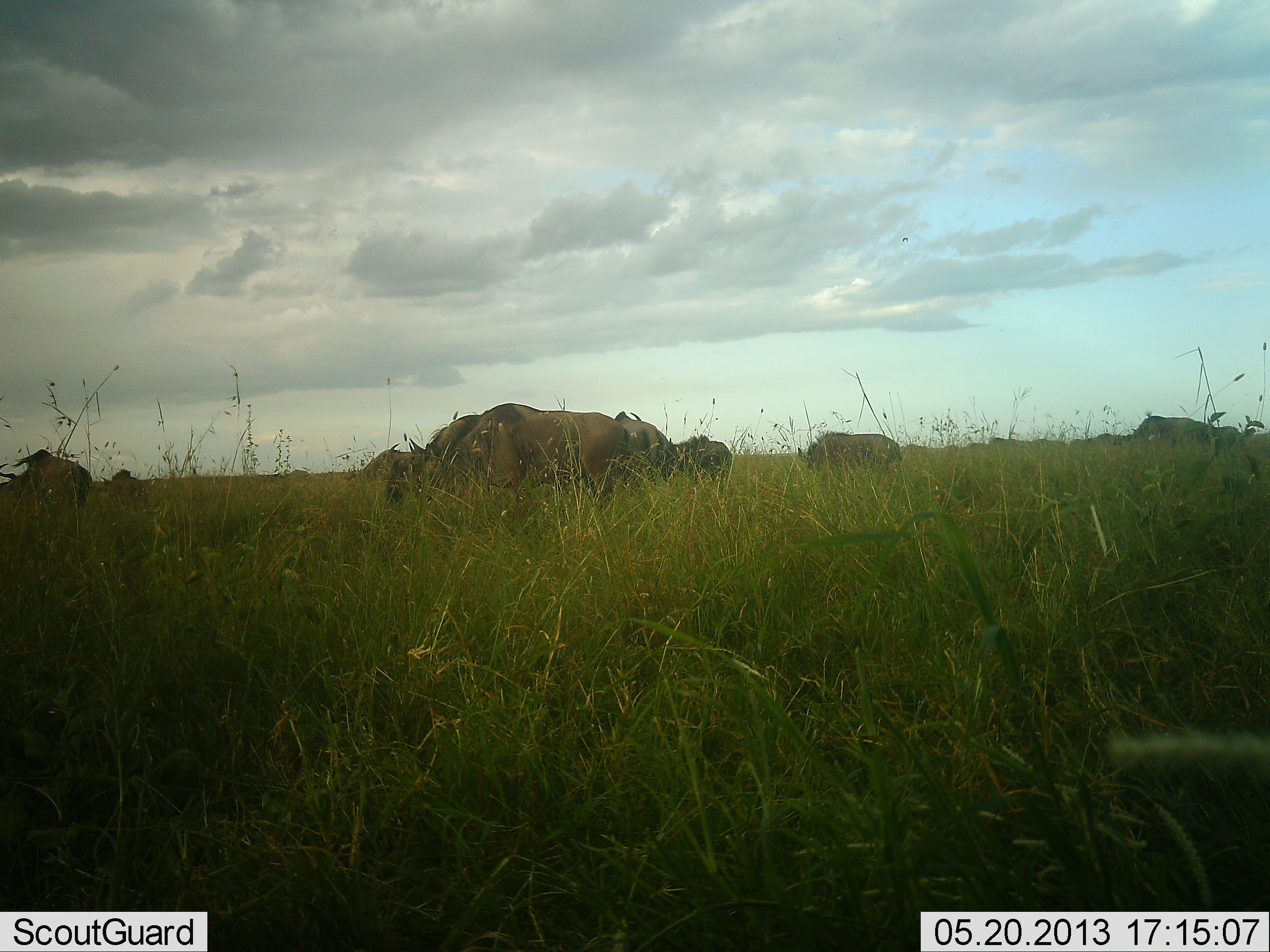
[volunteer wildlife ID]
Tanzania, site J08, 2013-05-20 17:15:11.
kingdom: Animalia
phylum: Chordata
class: Mammalia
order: Artiodactyla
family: Bovidae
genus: Connochaetes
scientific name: Connochaetes taurinus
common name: blue wildebeest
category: wildebeest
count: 11-50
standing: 60%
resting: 0%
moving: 20%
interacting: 0%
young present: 0%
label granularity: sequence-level